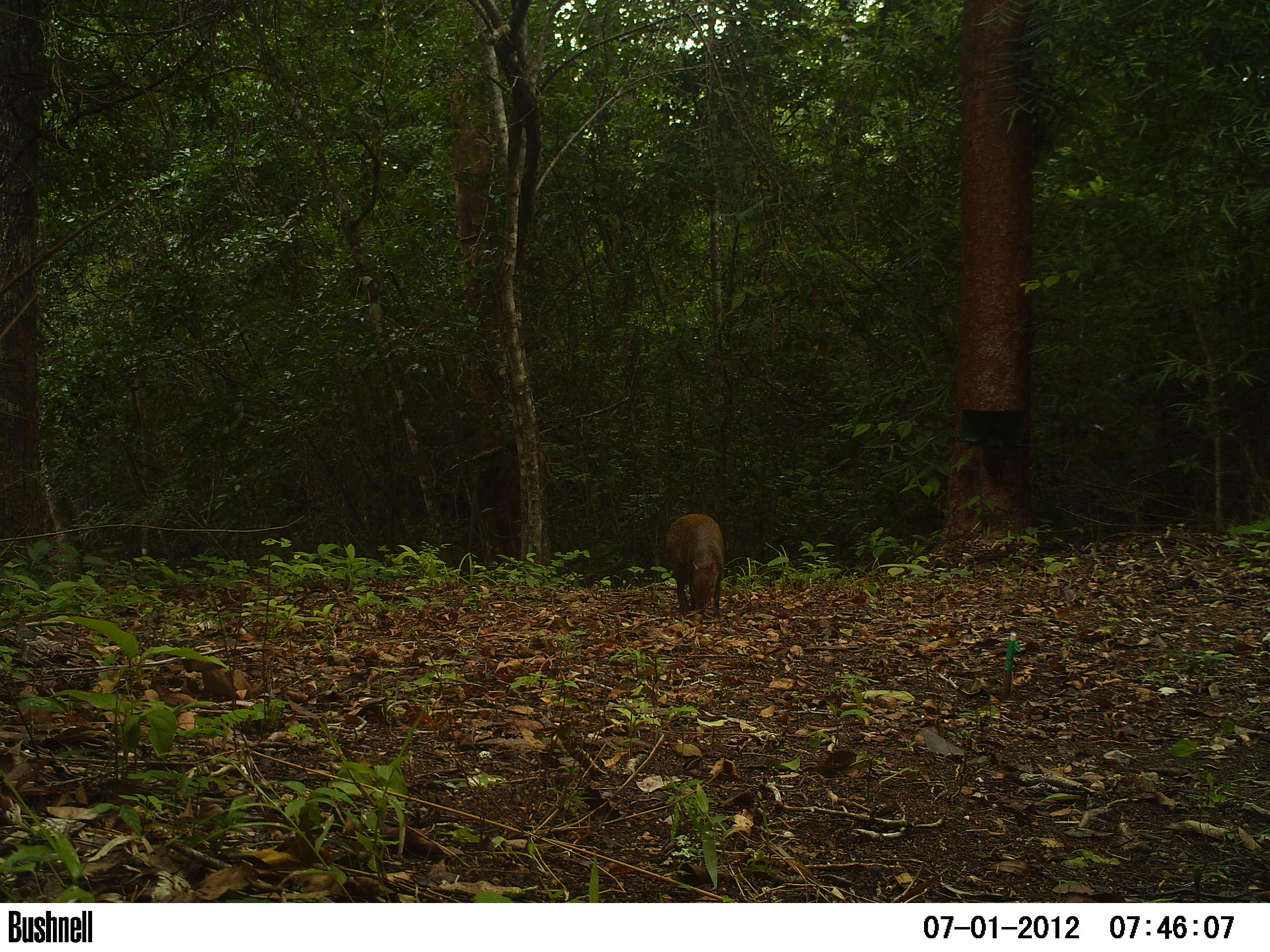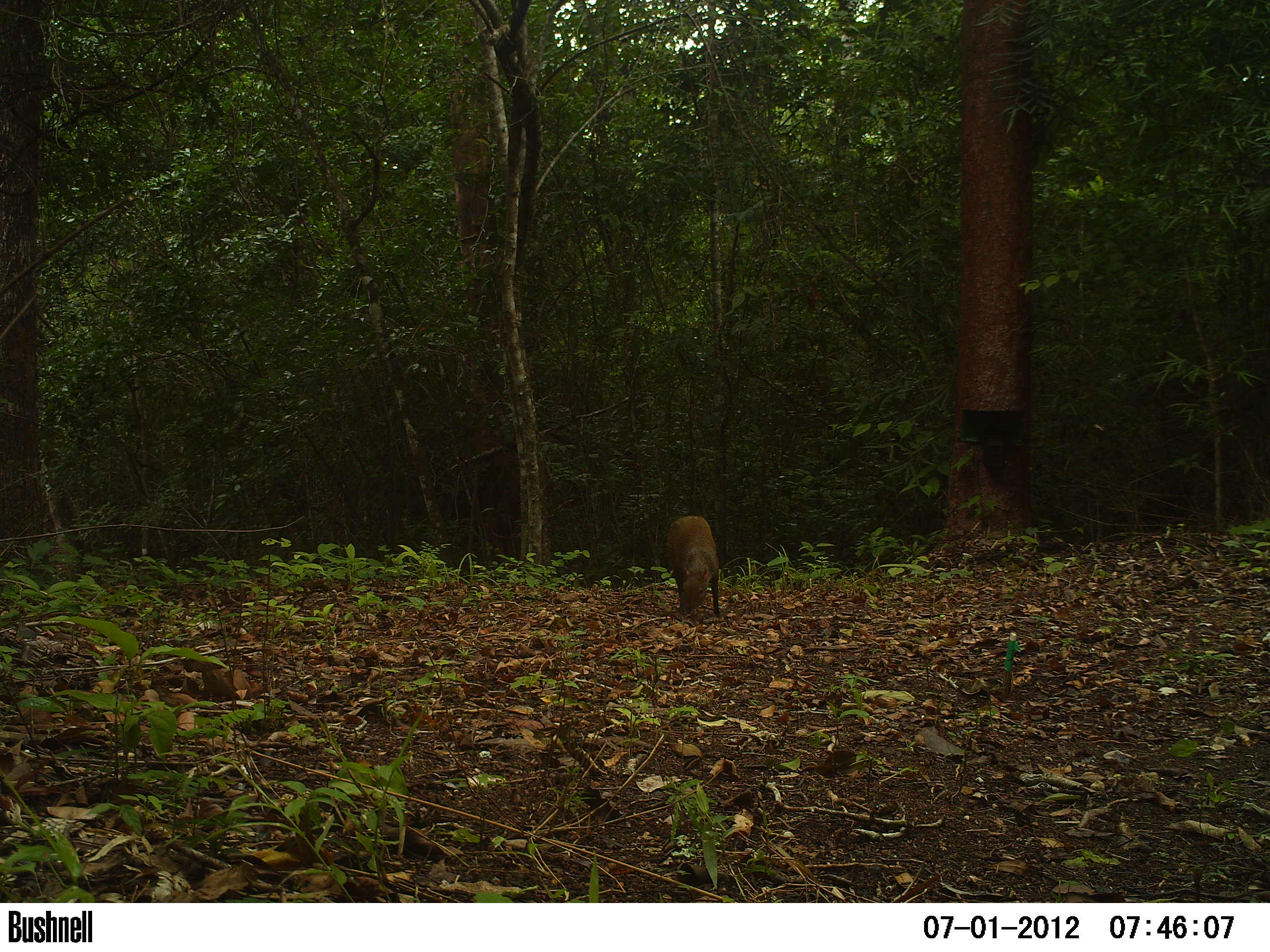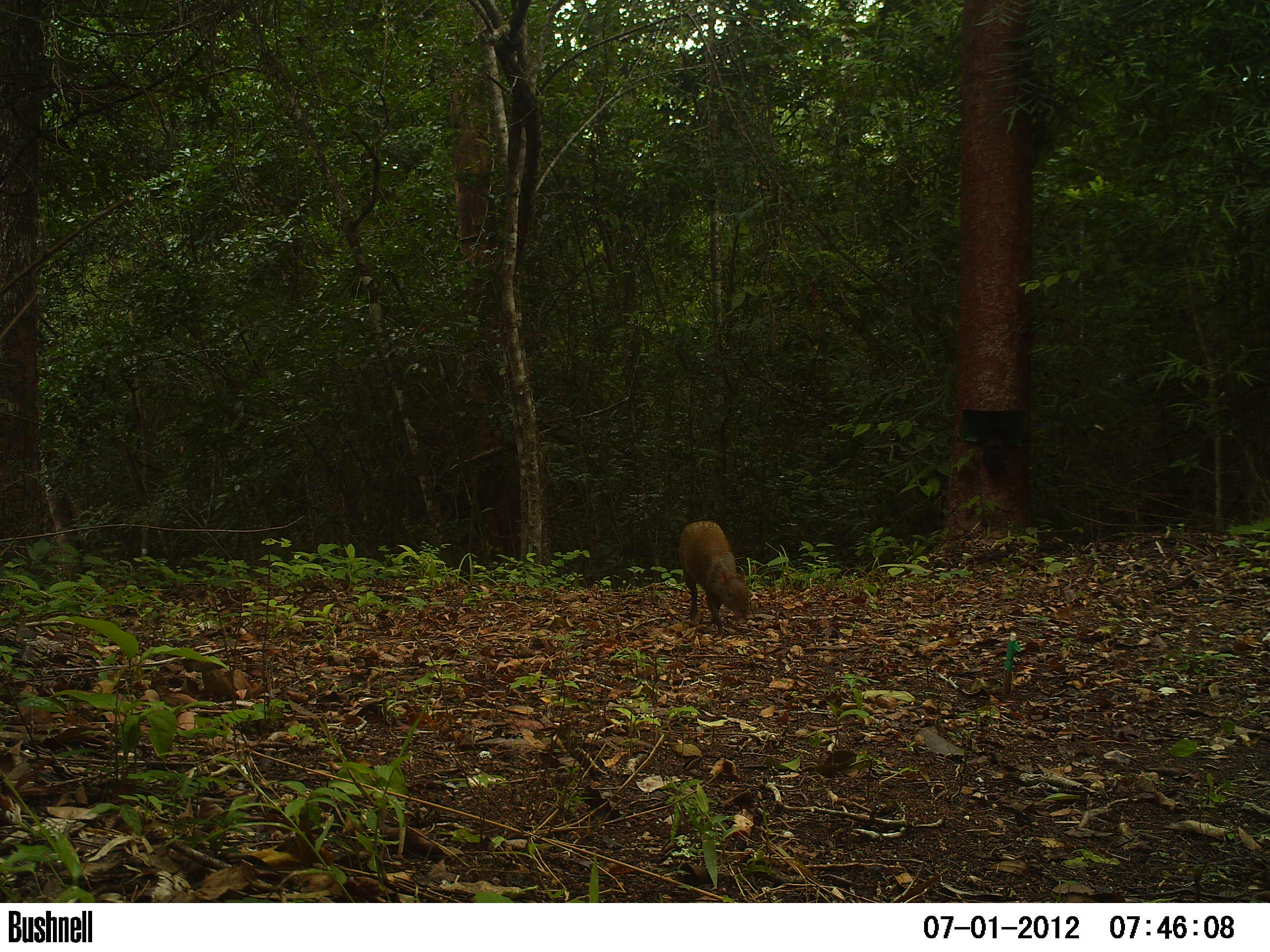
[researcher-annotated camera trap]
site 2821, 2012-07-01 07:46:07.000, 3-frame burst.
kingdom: Animalia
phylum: Chordata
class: Mammalia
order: Rodentia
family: Dasyproctidae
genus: Dasyprocta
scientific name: Dasyprocta punctata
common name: central american agouti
Dasyprocta punctata (central american agouti), count 1, age adult.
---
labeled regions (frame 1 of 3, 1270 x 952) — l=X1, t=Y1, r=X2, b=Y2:
dasyprocta punctata: l=663, t=512, r=725, b=618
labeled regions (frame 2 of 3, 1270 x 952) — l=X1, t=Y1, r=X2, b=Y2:
dasyprocta punctata: l=665, t=514, r=719, b=616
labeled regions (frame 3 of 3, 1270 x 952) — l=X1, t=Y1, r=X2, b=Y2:
dasyprocta punctata: l=677, t=520, r=751, b=635